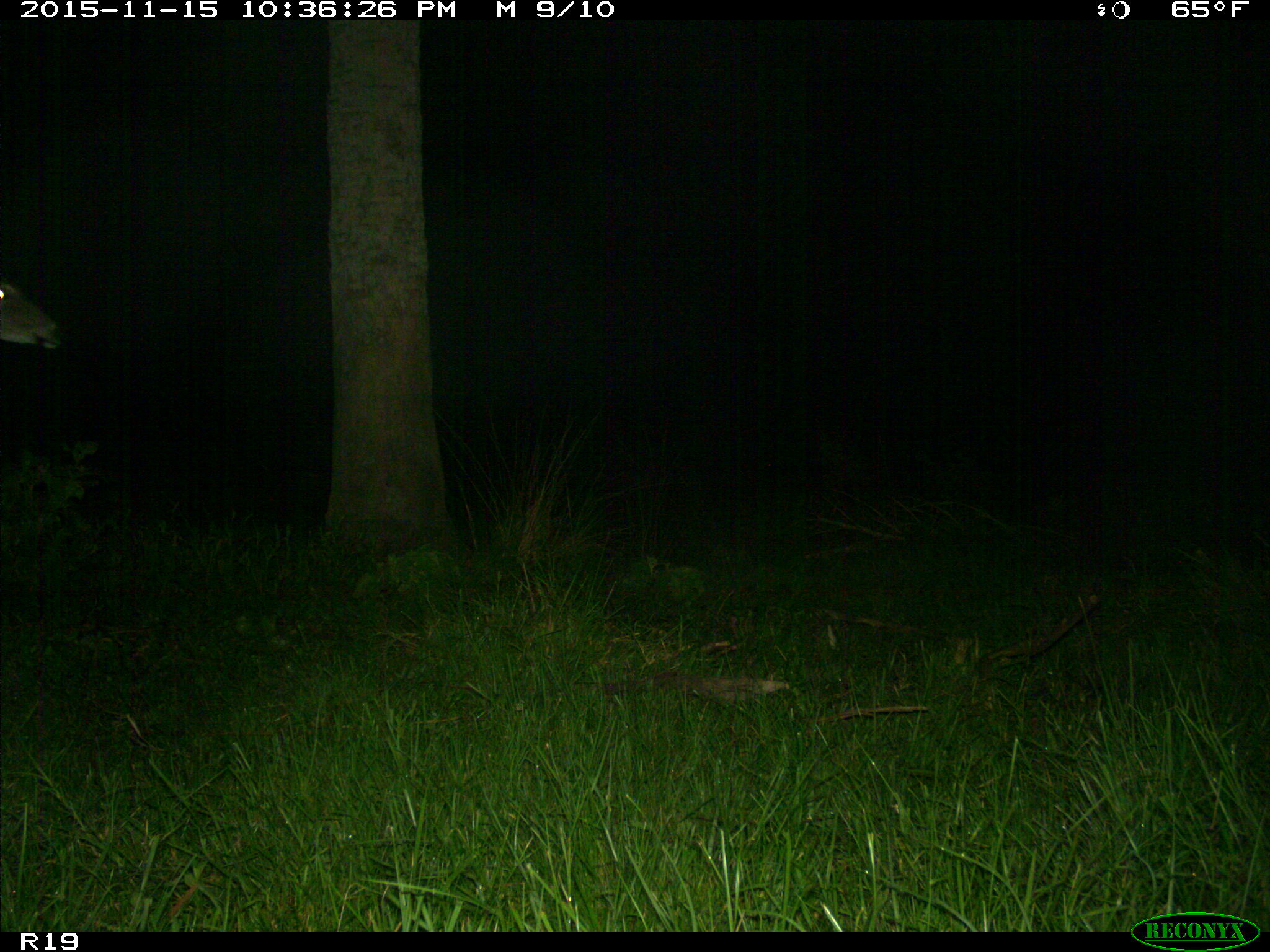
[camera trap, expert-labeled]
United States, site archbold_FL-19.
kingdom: Animalia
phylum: Chordata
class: Mammalia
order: Artiodactyla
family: Cervidae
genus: Odocoileus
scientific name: Odocoileus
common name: deer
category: unidentified deer